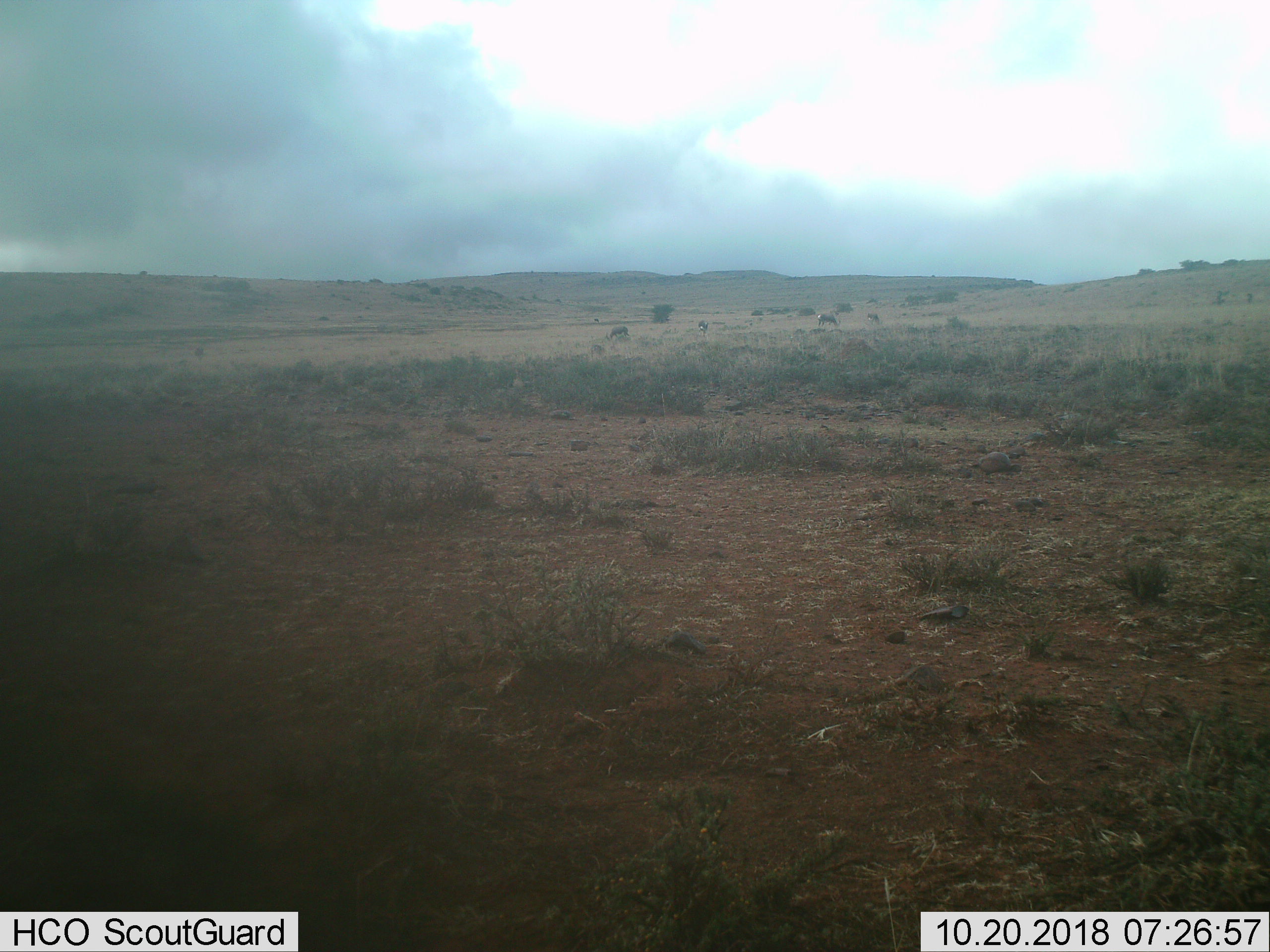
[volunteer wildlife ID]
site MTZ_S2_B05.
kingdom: Animalia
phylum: Chordata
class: Mammalia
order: Artiodactyla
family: Bovidae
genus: Antidorcas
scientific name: Antidorcas marsupialis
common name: springbok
Springbok (Antidorcas marsupialis), count 5. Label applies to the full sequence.